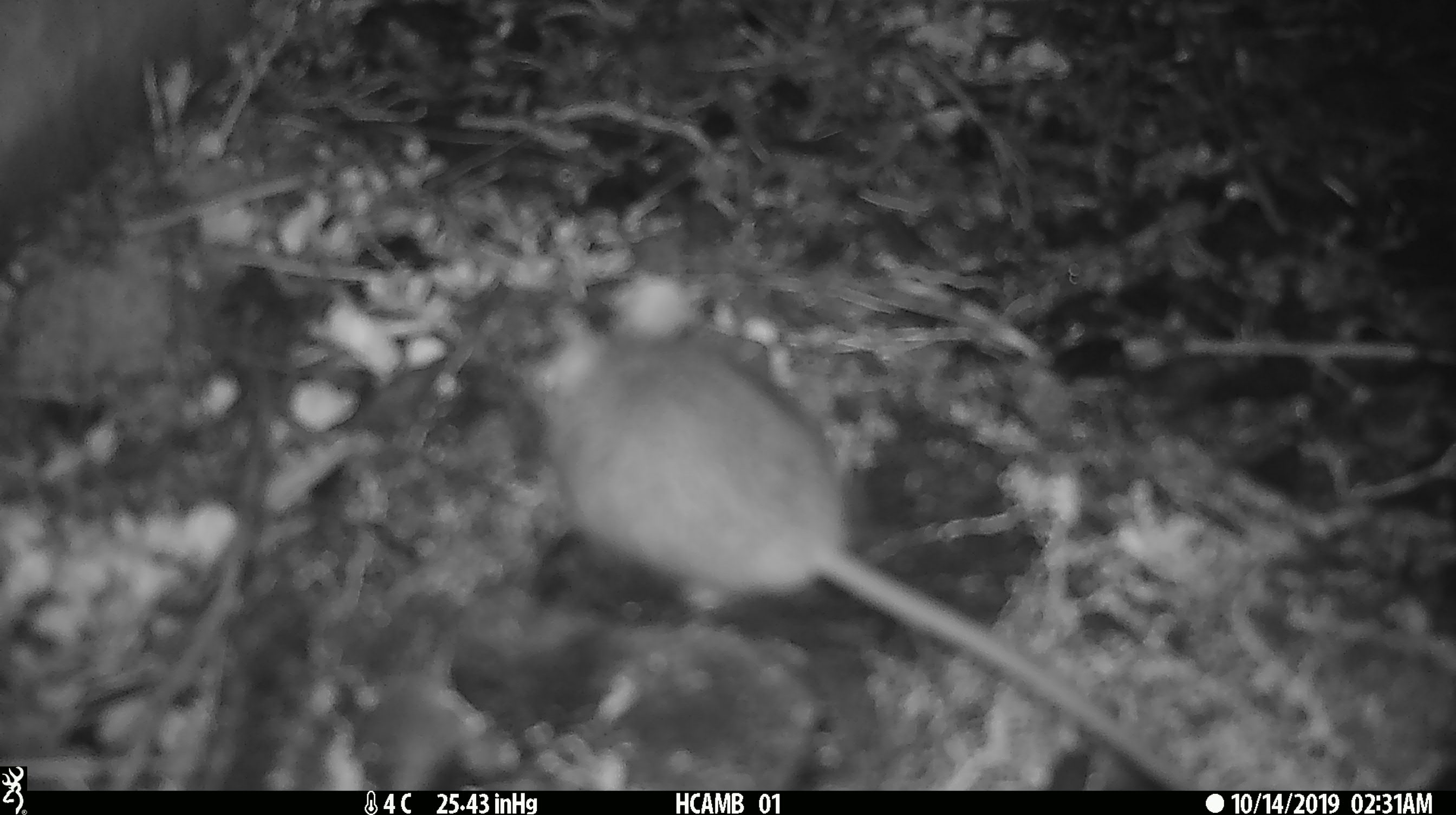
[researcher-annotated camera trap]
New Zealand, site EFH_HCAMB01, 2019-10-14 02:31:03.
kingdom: Animalia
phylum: Chordata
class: Mammalia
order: Rodentia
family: Muridae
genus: Mus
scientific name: Mus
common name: mouse